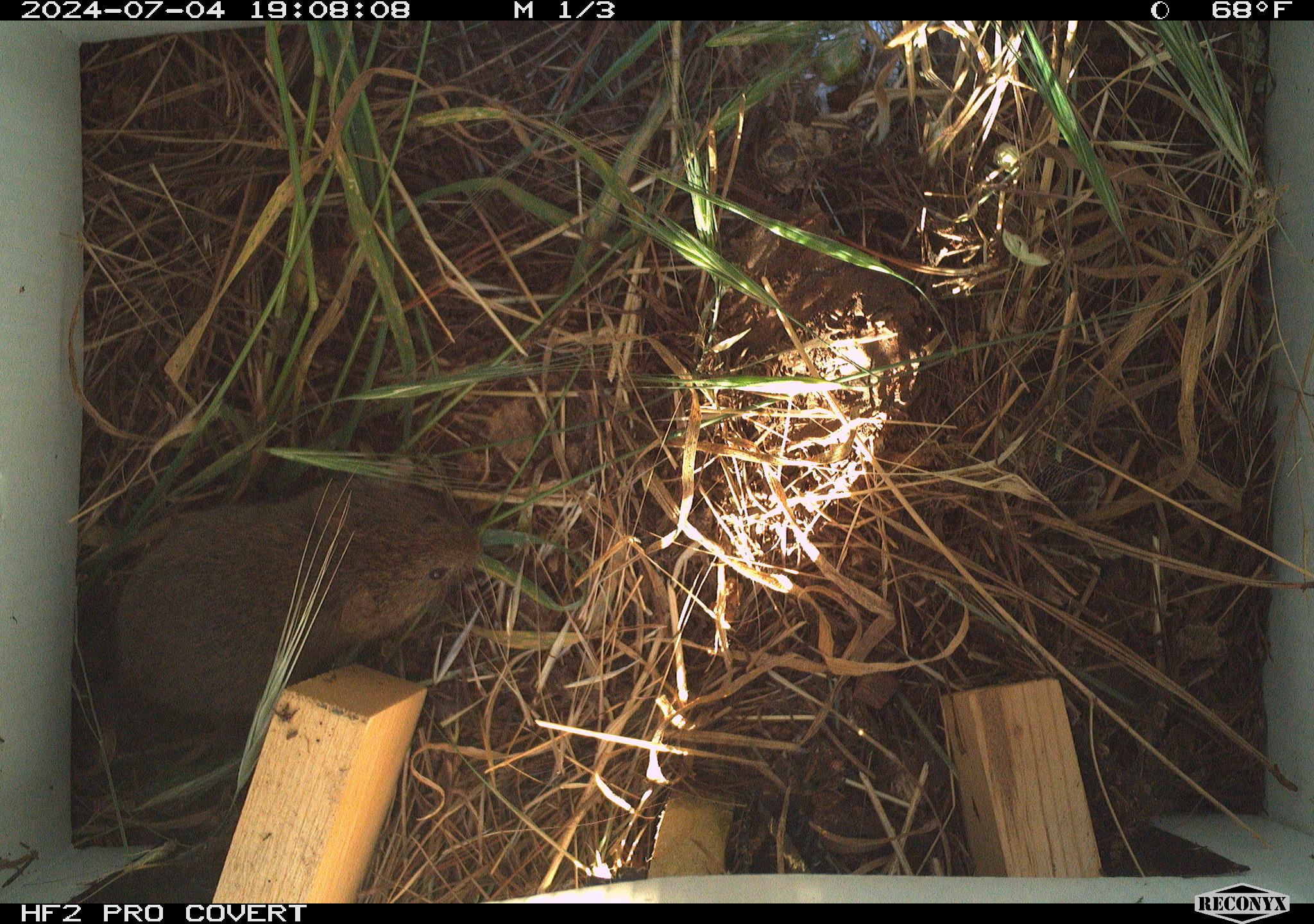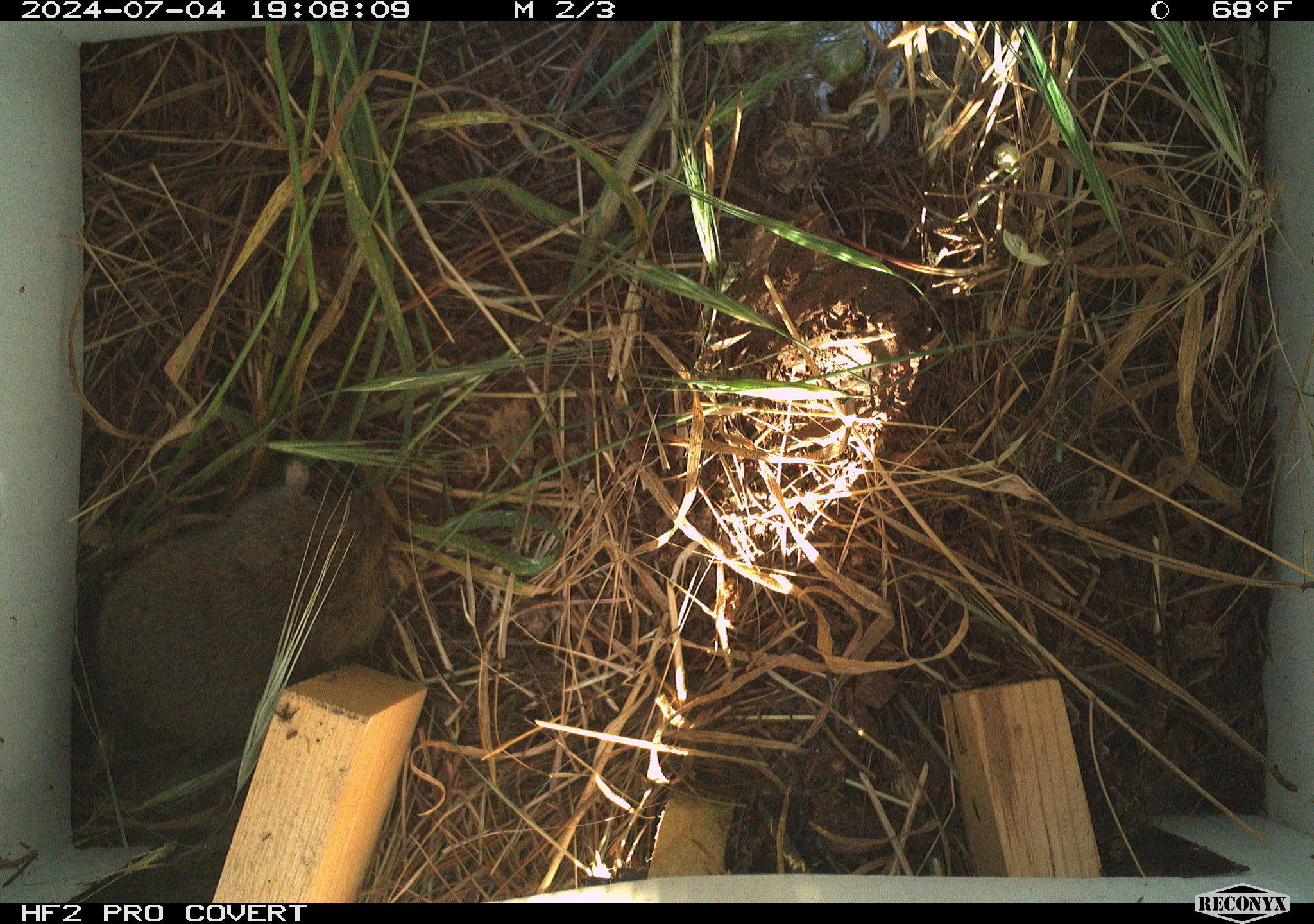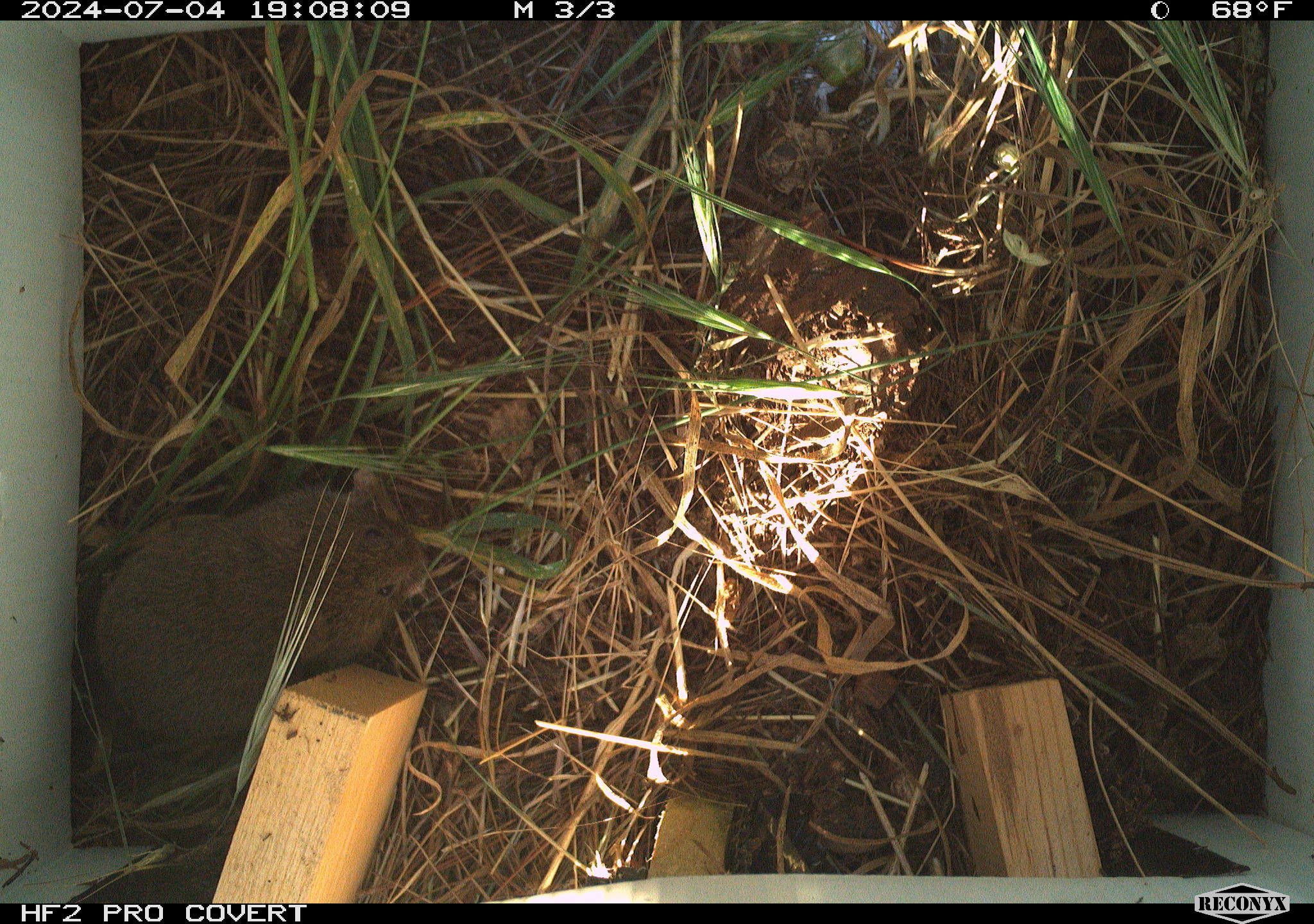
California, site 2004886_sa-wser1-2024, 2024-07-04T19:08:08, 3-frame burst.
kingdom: Animalia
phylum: Chordata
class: Mammalia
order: Rodentia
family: Cricetidae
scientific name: Arvicolinae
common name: voles, lemmings, and muskrats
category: arvicolinae subfamily